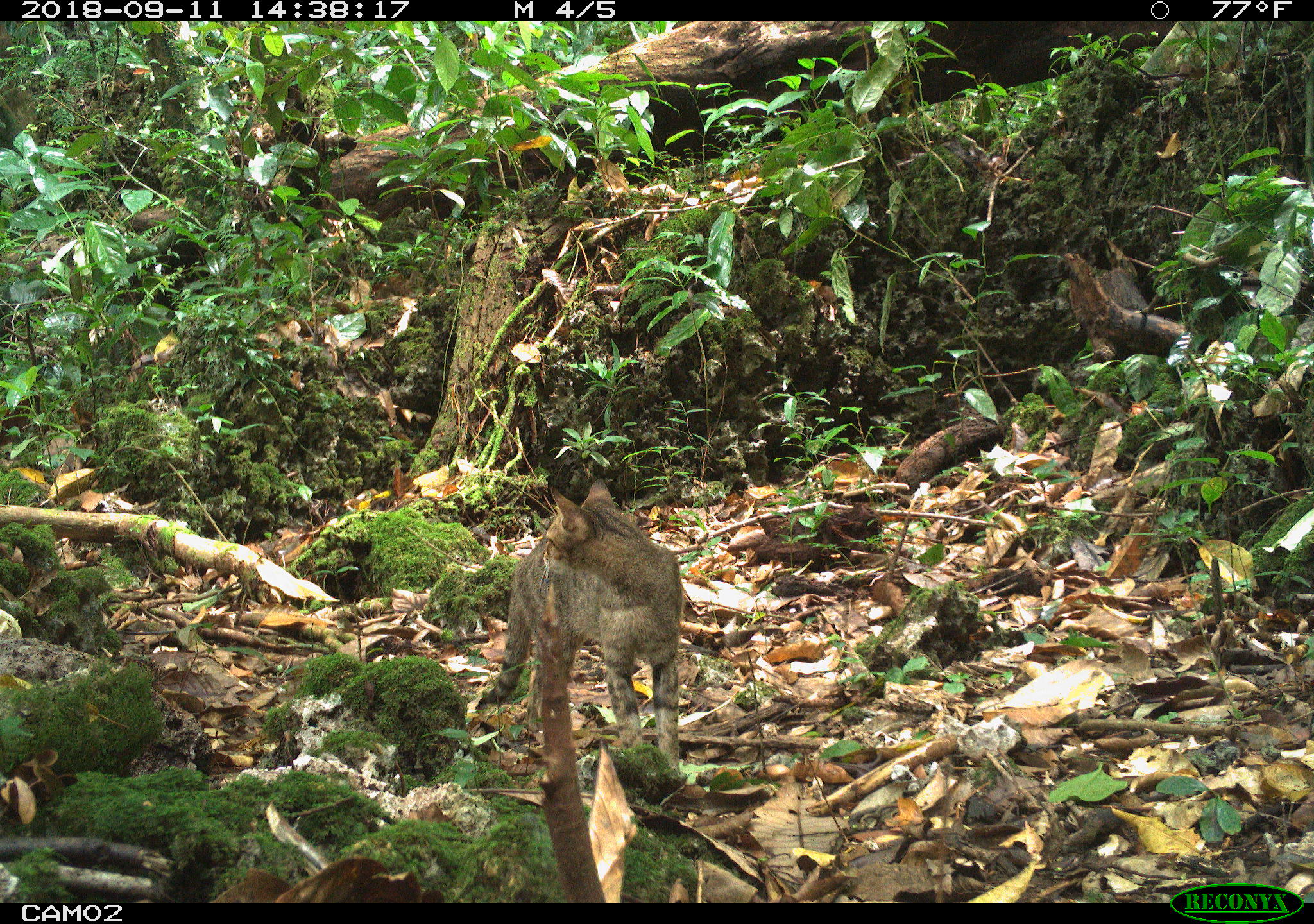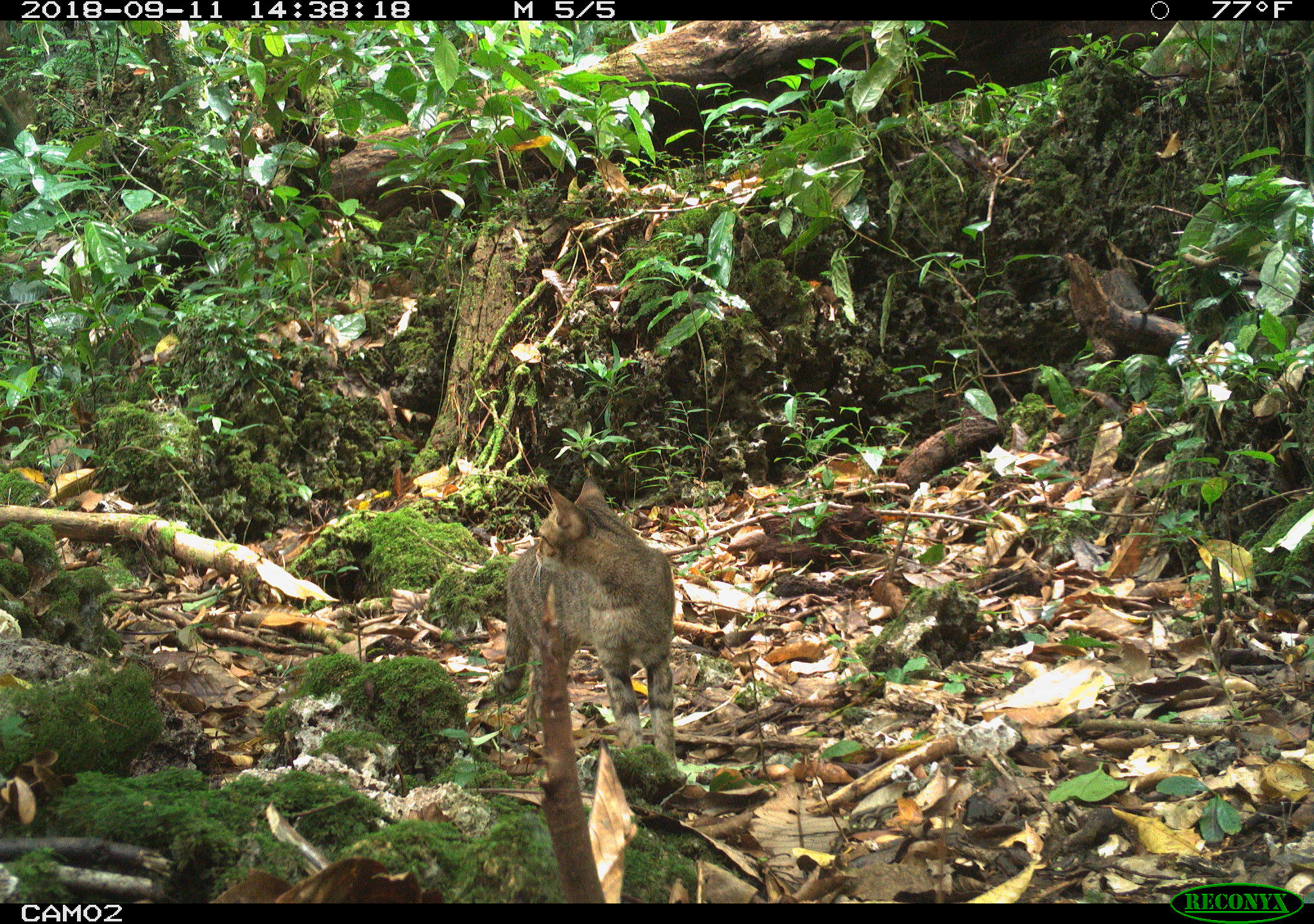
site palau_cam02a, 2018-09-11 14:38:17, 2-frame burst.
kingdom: Animalia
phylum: Chordata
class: Mammalia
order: Carnivora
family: Felidae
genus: Felis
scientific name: Felis catus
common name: cat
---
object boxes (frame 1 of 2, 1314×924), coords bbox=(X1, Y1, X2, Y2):
cat: bbox=(478, 484, 683, 790)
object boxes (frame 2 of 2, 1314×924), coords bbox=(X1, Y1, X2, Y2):
cat: bbox=(496, 480, 677, 785)